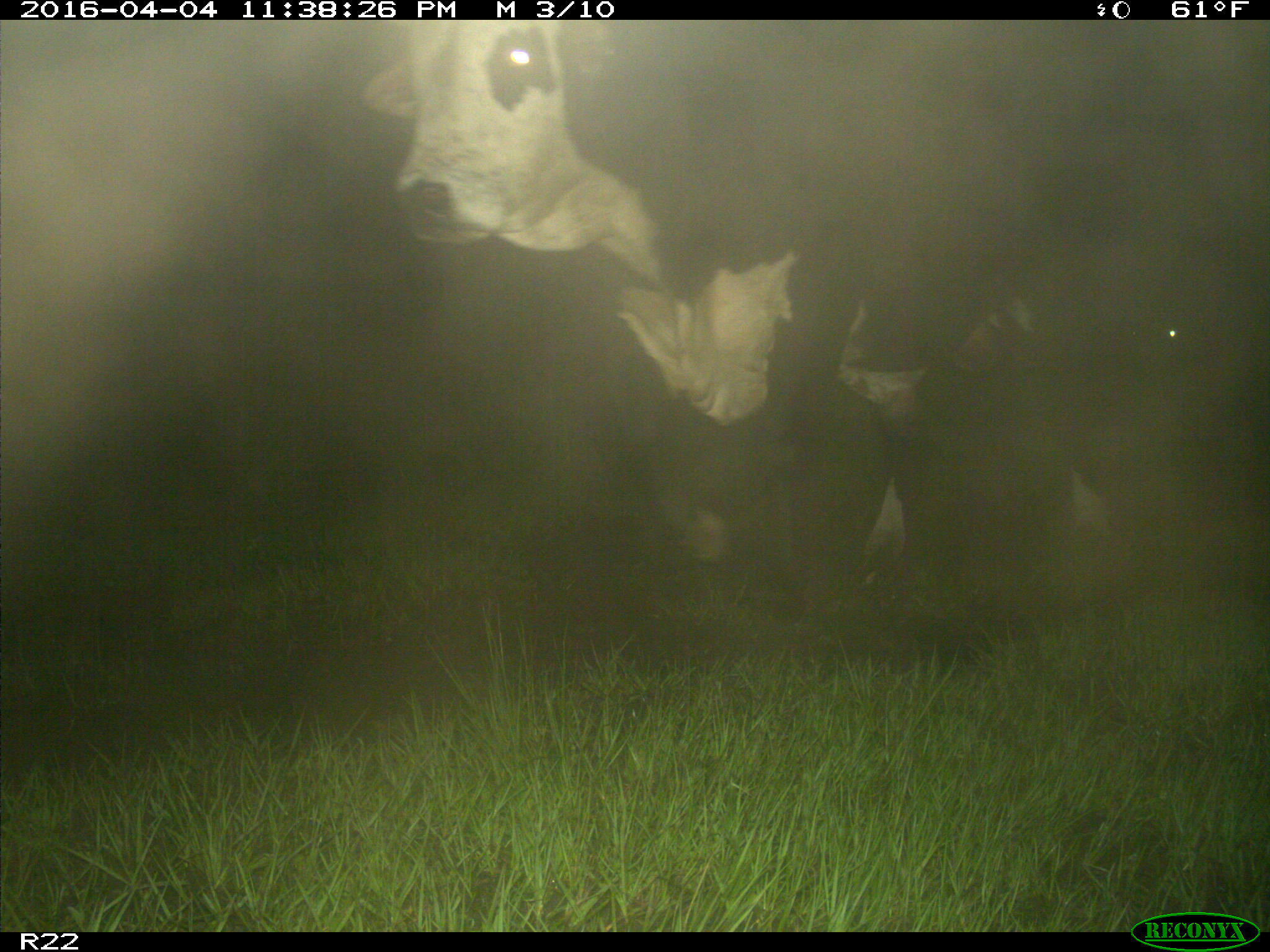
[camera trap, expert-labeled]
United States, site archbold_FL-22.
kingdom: Animalia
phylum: Chordata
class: Mammalia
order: Artiodactyla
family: Bovidae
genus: Bos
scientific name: Bos taurus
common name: domestic cow